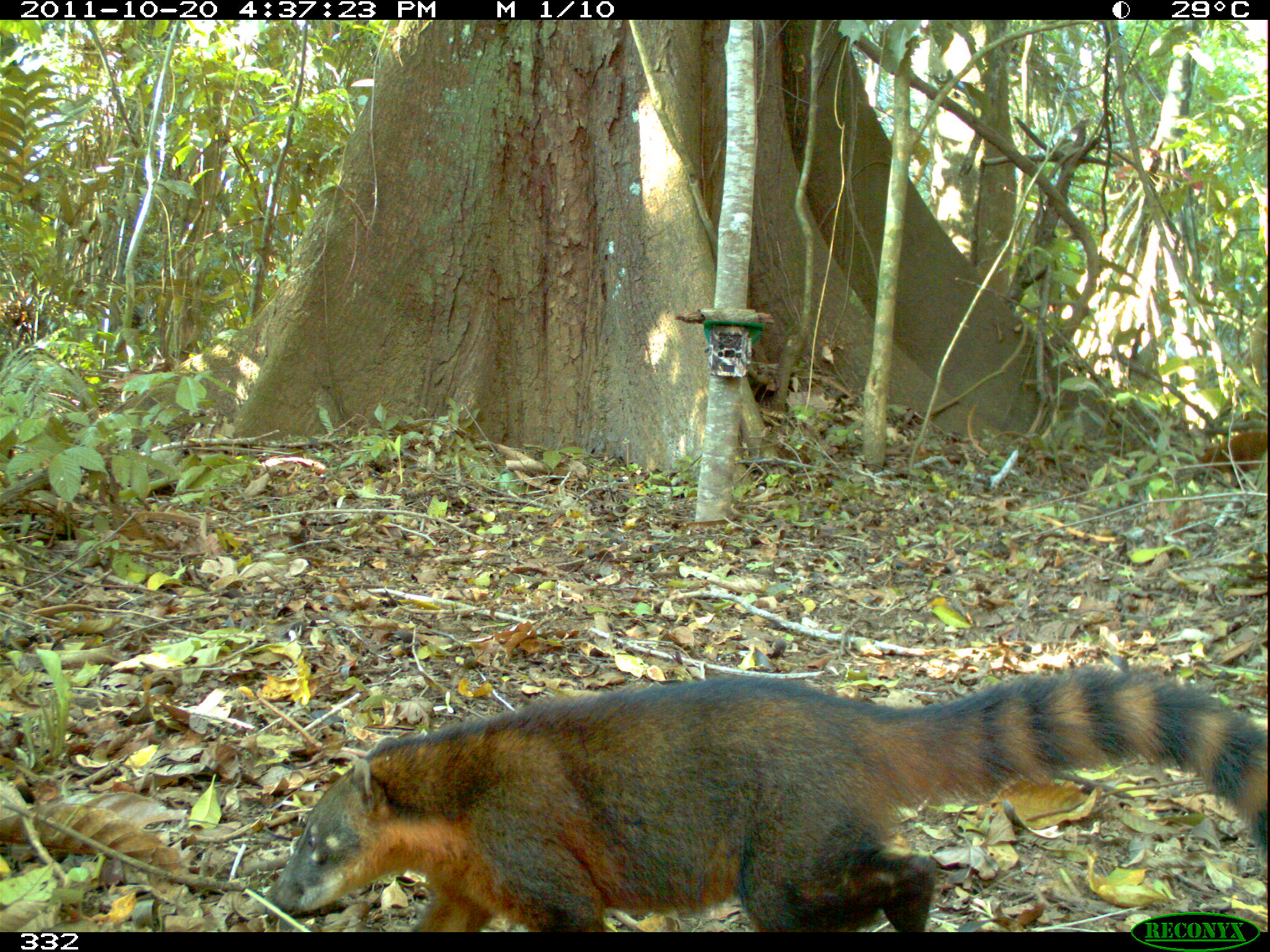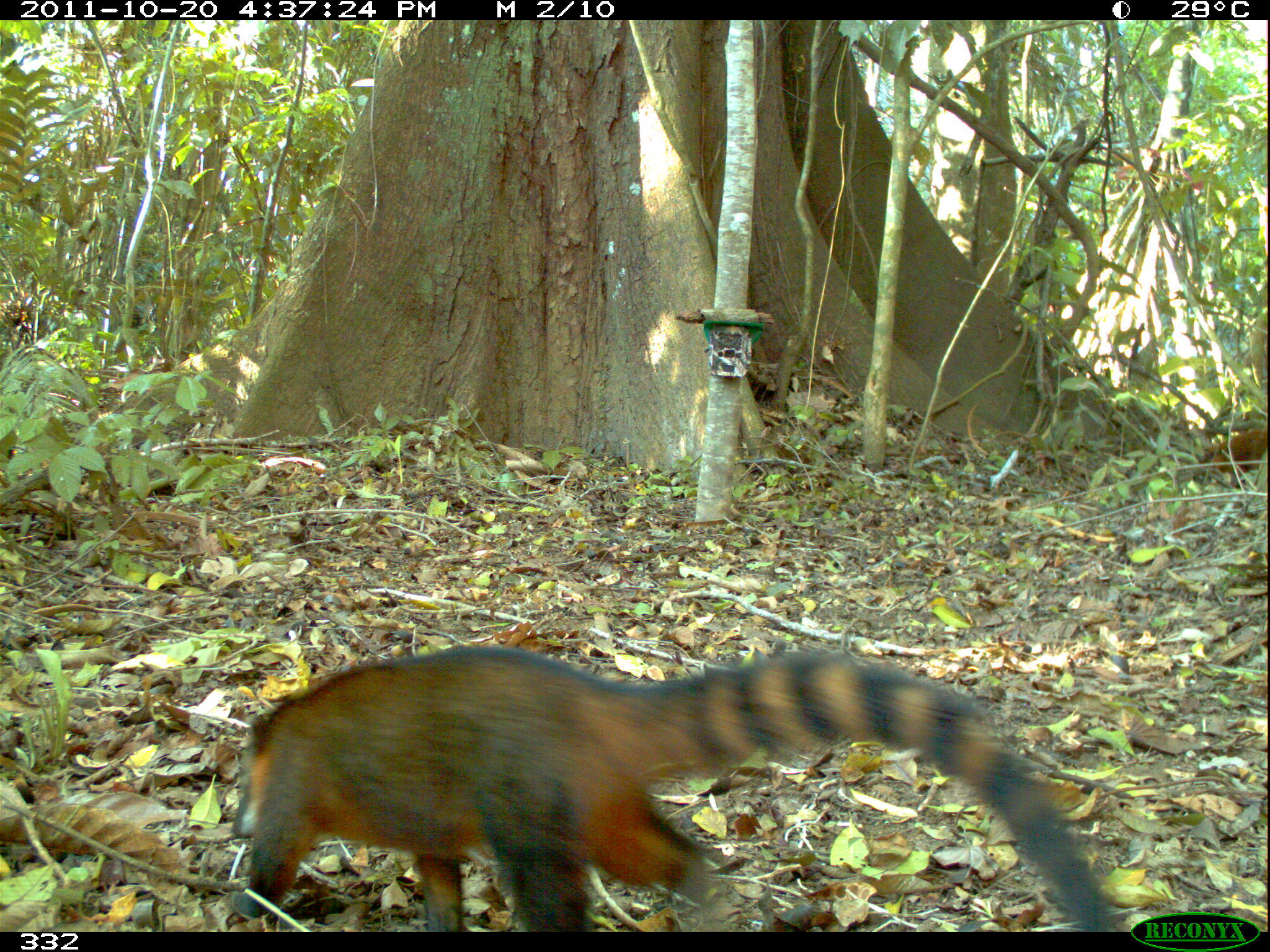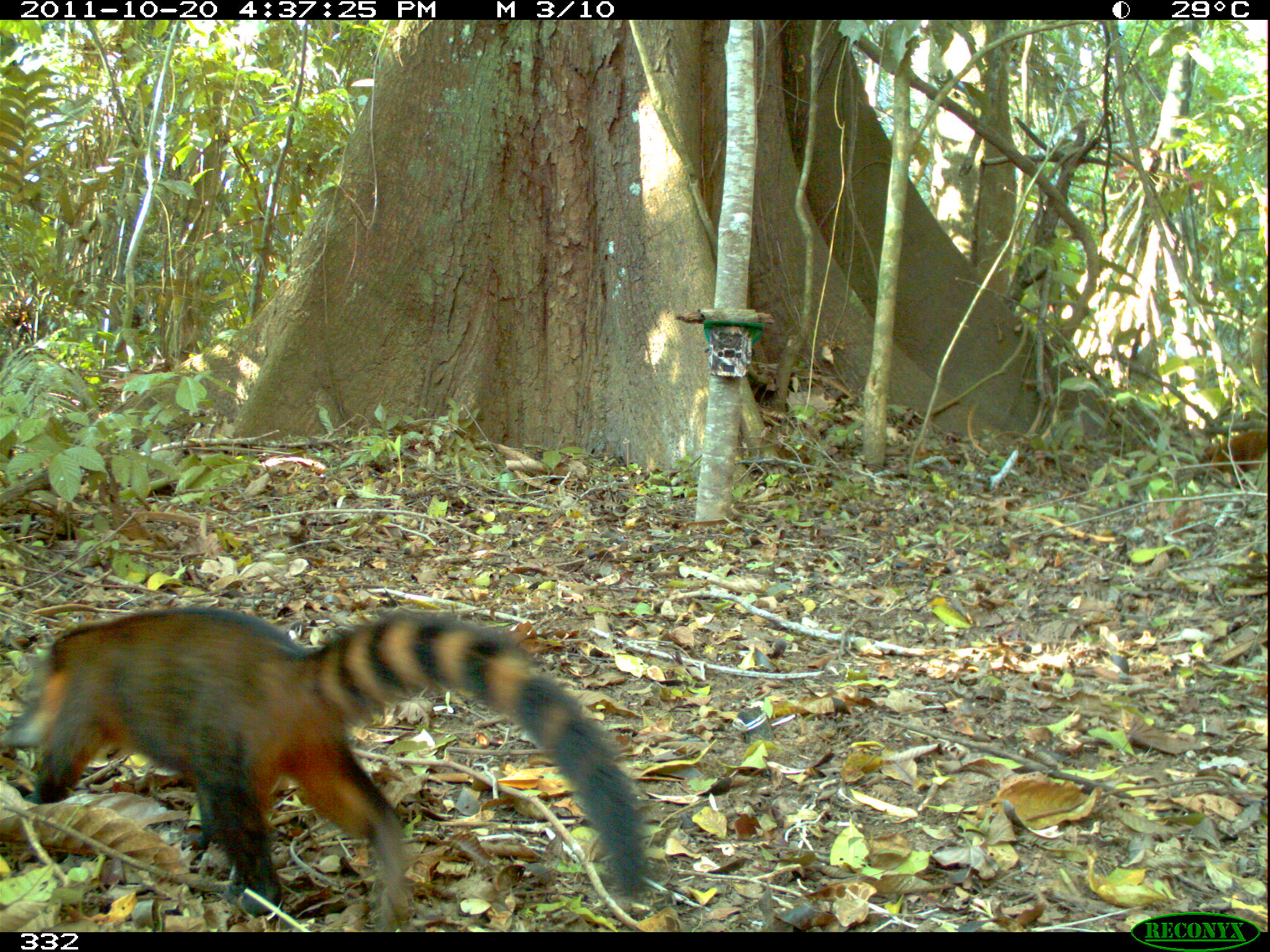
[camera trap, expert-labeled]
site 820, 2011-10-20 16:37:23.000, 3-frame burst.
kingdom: Animalia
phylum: Chordata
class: Mammalia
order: Carnivora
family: Procyonidae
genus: Nasua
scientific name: Nasua nasua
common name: south american coati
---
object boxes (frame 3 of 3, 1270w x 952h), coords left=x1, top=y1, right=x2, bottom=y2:
nasua nasua: left=0, top=598, right=657, bottom=924; left=1184, top=421, right=1270, bottom=488